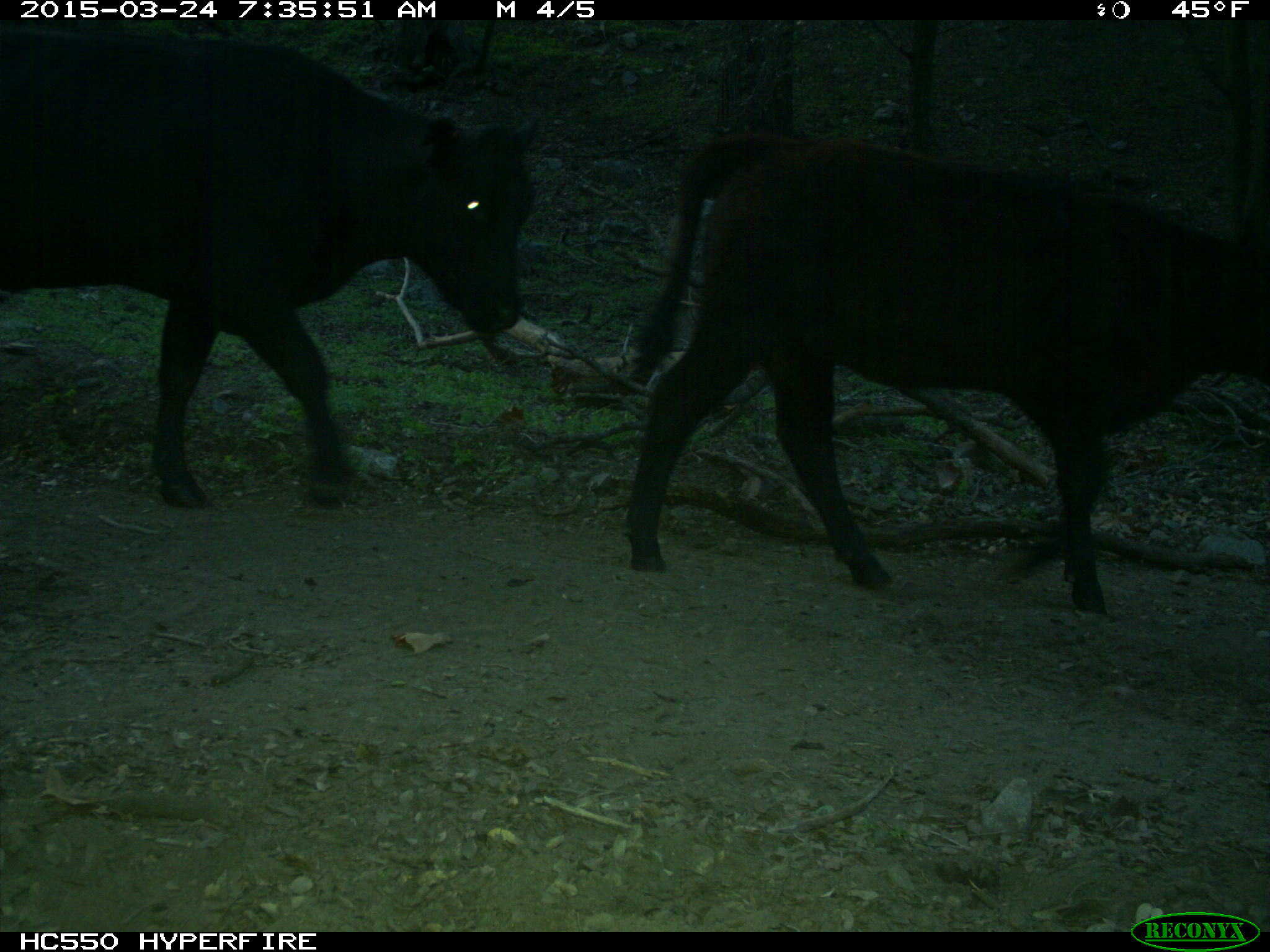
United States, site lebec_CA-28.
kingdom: Animalia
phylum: Chordata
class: Mammalia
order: Artiodactyla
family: Bovidae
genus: Bos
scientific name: Bos taurus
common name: domestic cow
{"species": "Bos taurus (domestic cow)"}